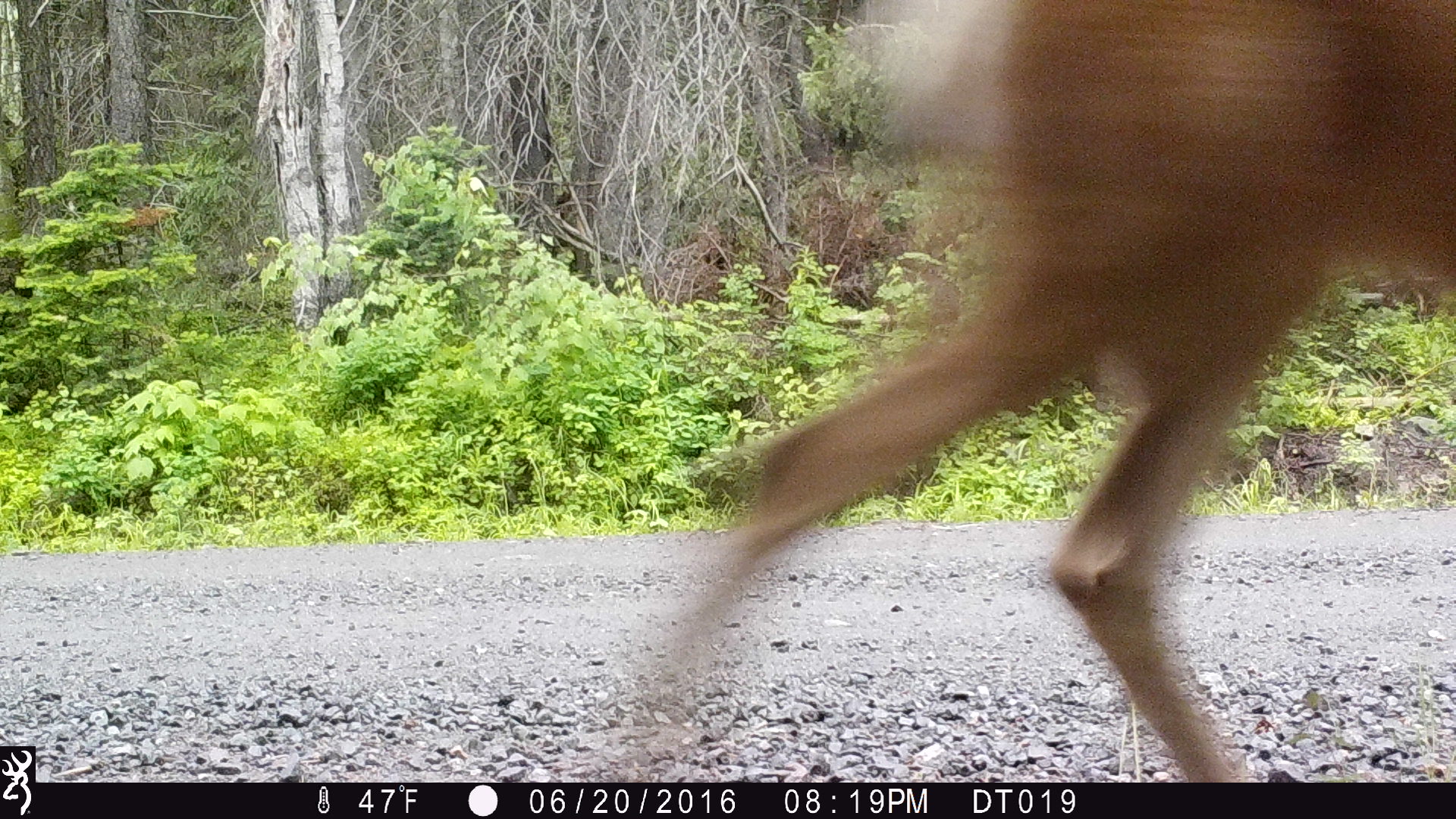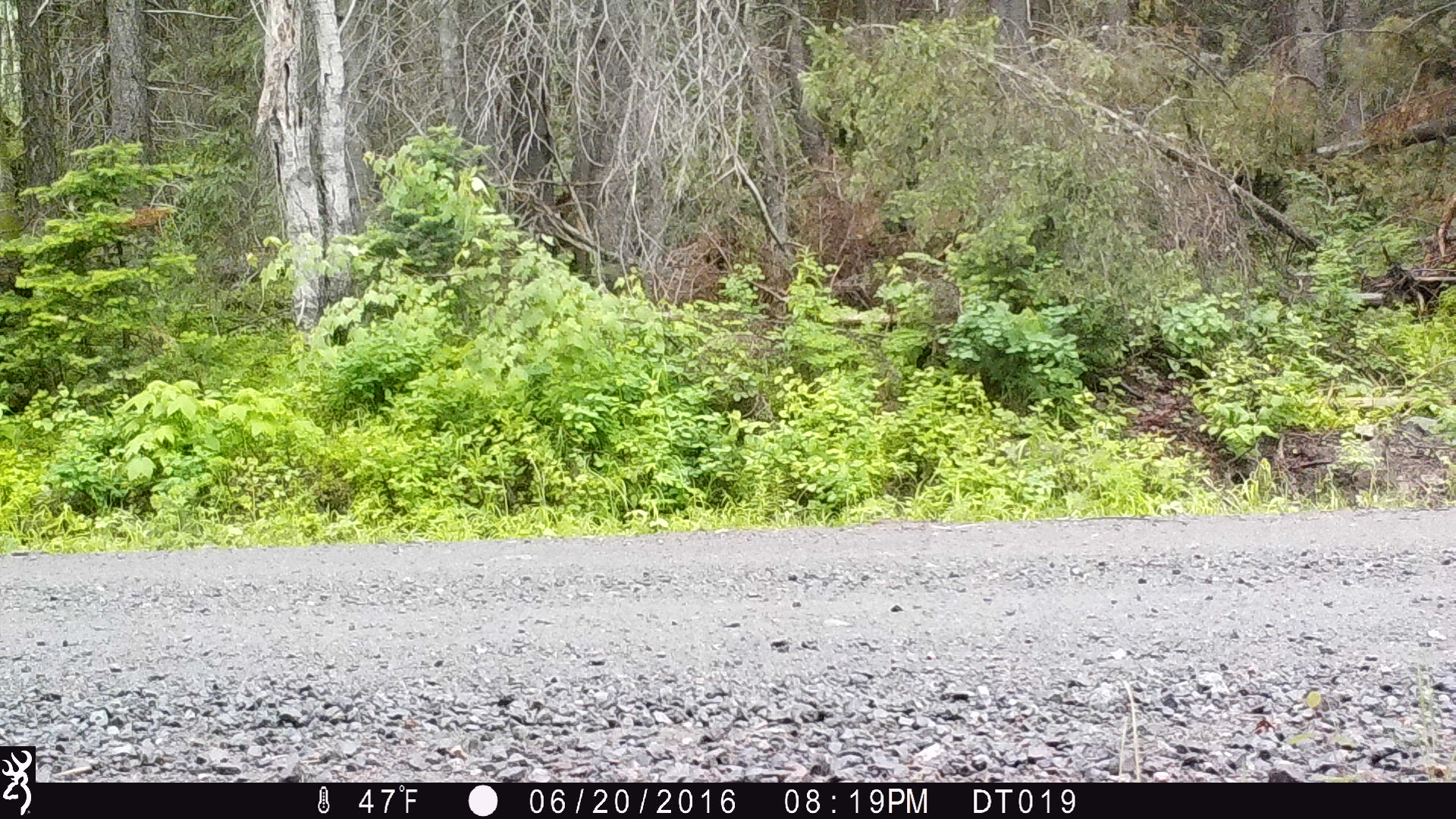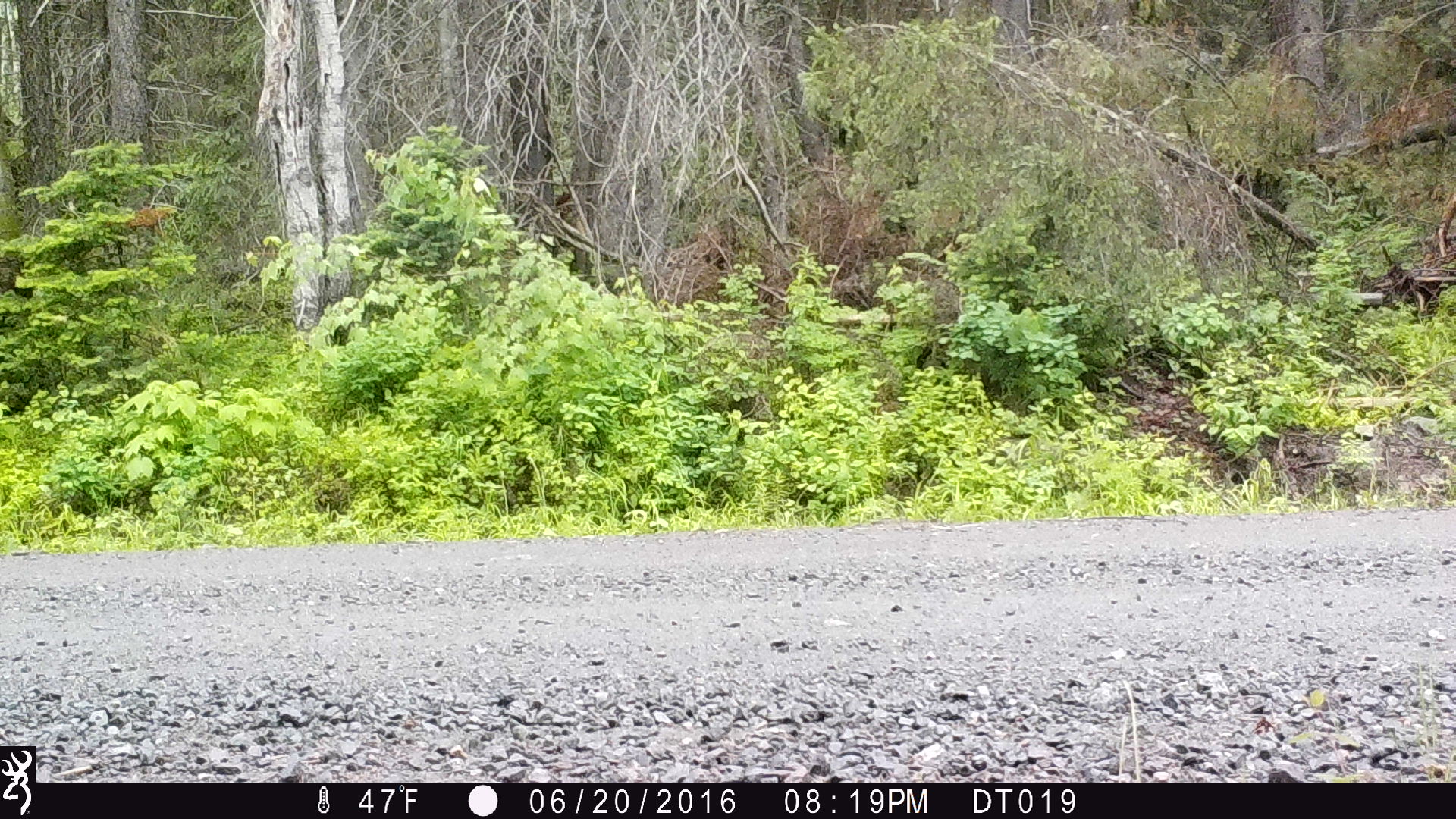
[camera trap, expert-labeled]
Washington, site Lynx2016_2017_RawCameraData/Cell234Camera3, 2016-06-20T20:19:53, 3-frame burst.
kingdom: Animalia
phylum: Chordata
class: Mammalia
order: Artiodactyla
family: Cervidae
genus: Odocoileus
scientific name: Odocoileus hemionus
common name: mule deer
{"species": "Odocoileus hemionus (mule deer)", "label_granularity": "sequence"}